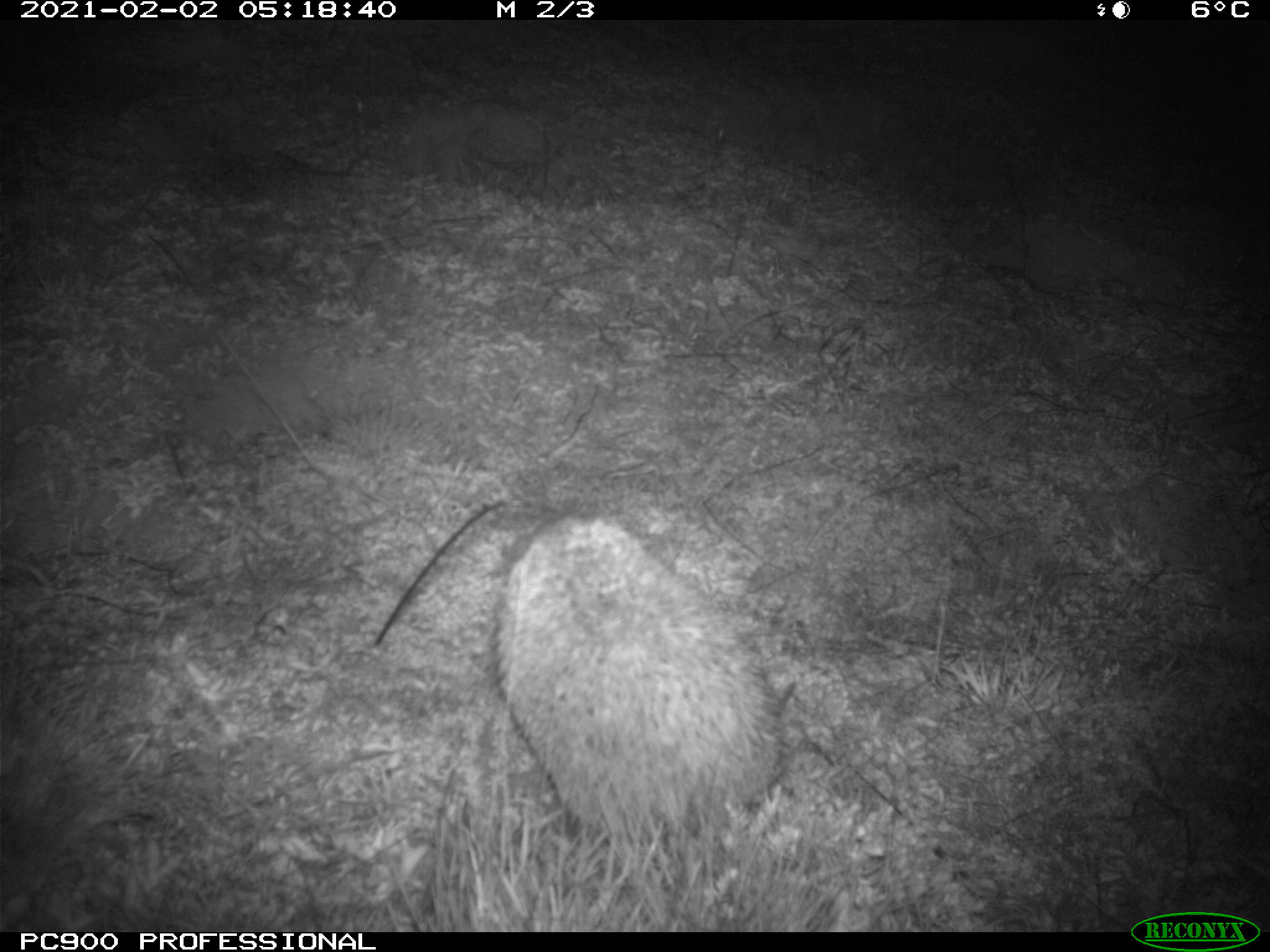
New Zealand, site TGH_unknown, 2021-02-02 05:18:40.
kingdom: Animalia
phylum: Chordata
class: Mammalia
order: Eulipotyphla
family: Erinaceidae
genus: Erinaceus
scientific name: Erinaceus europaeus europaeus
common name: european hedgehog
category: hedgehog